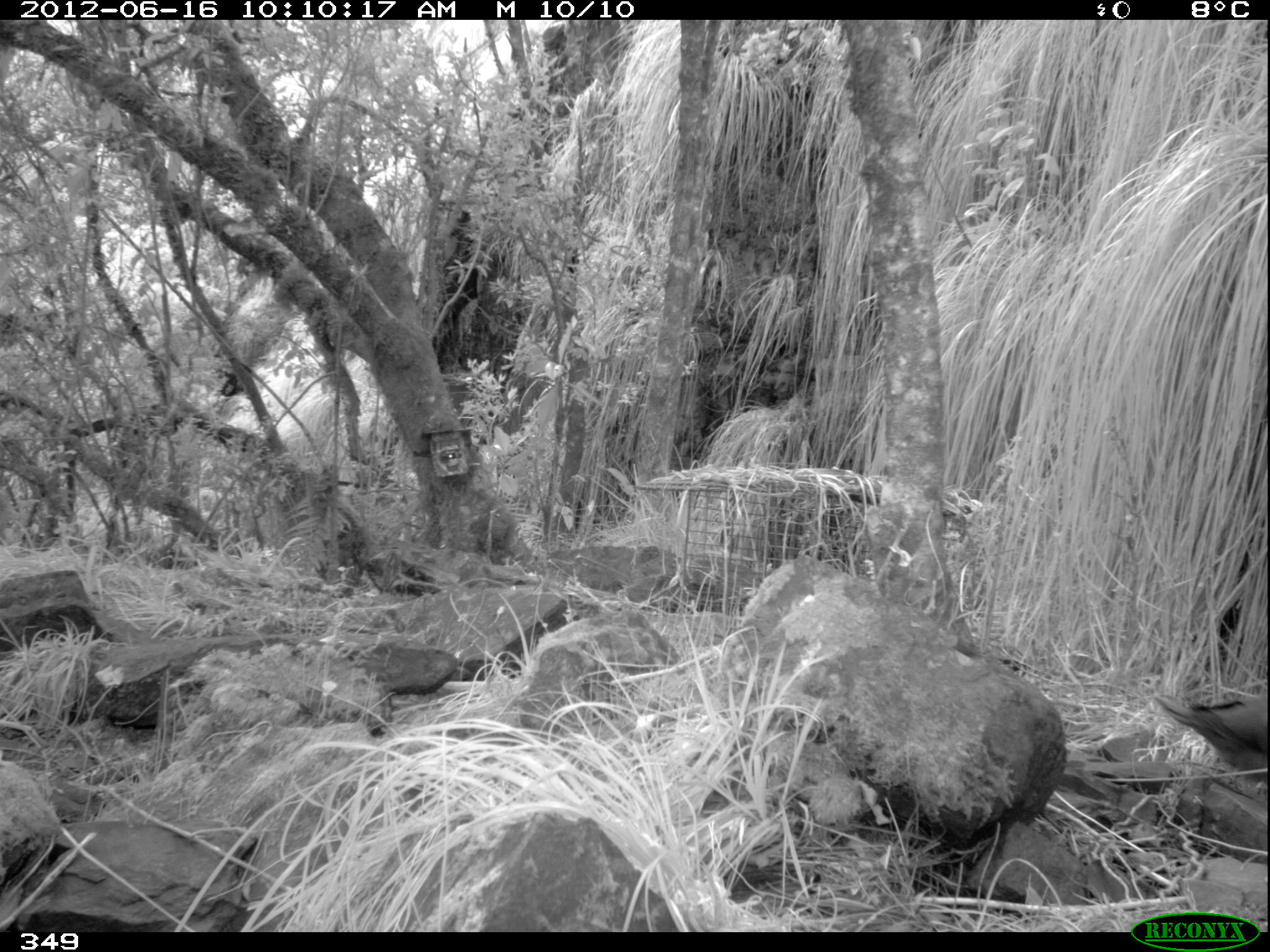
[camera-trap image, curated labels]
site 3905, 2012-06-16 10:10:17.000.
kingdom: Animalia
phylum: Chordata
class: Aves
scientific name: Aves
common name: bird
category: unknown bird